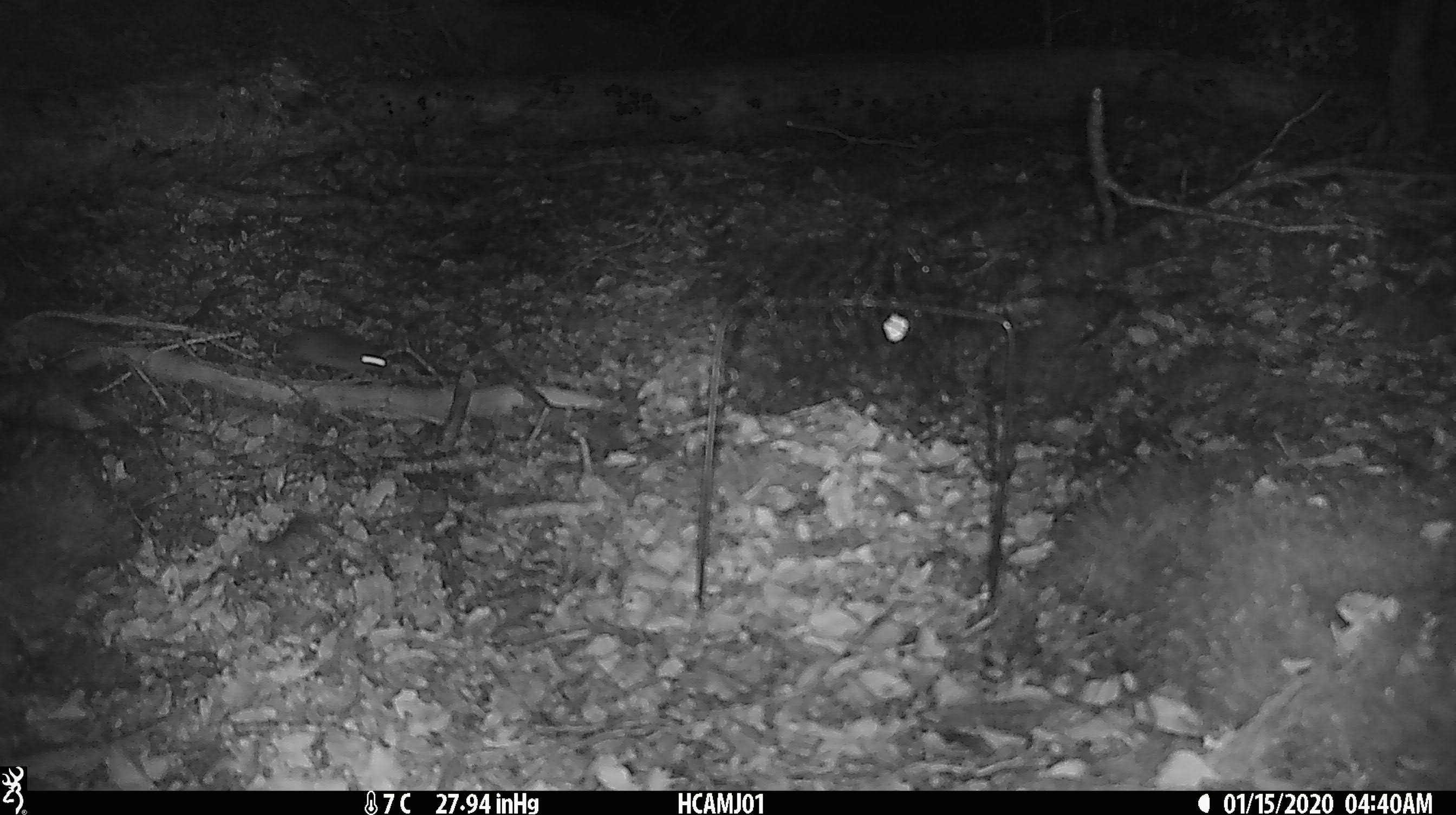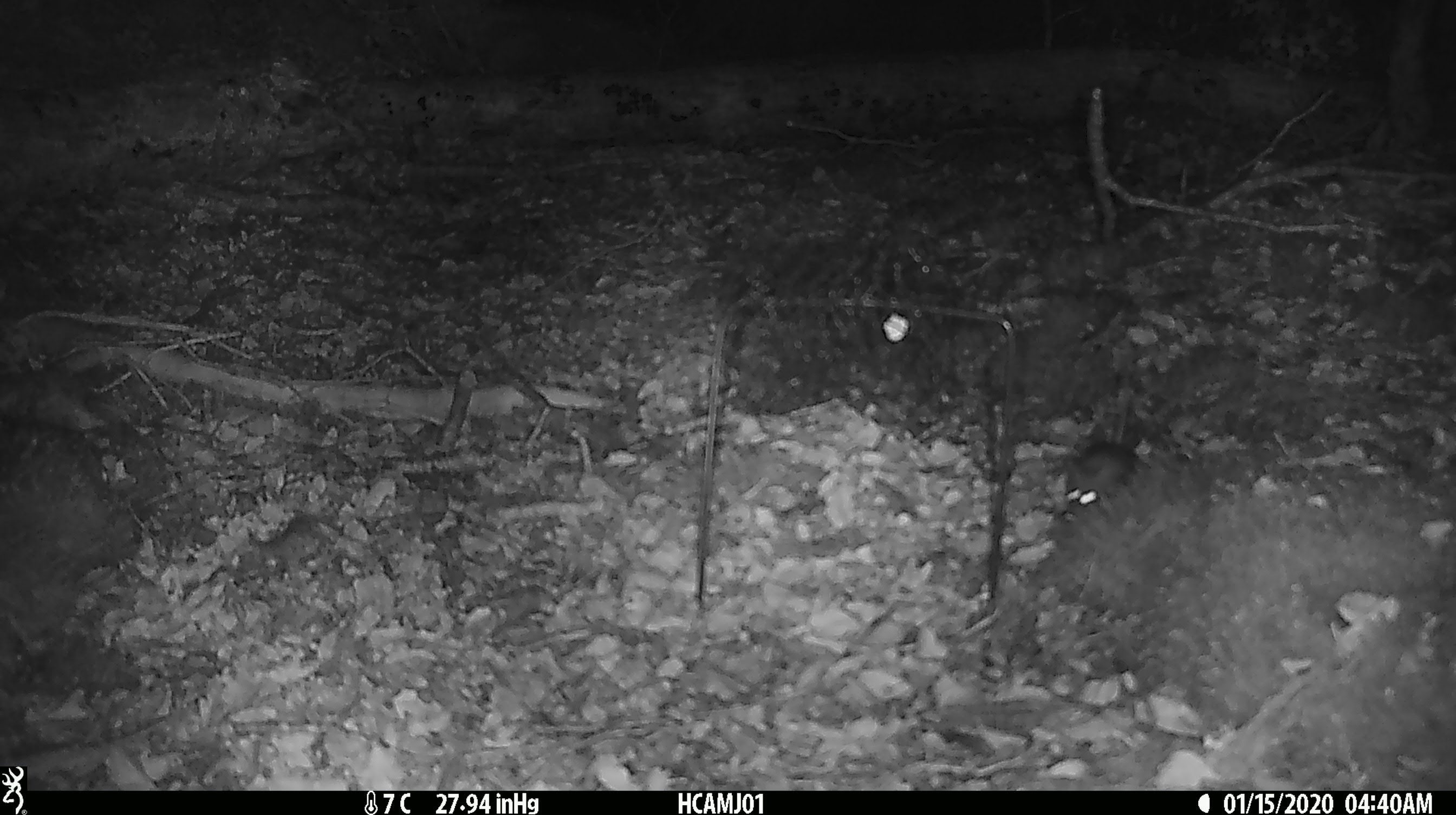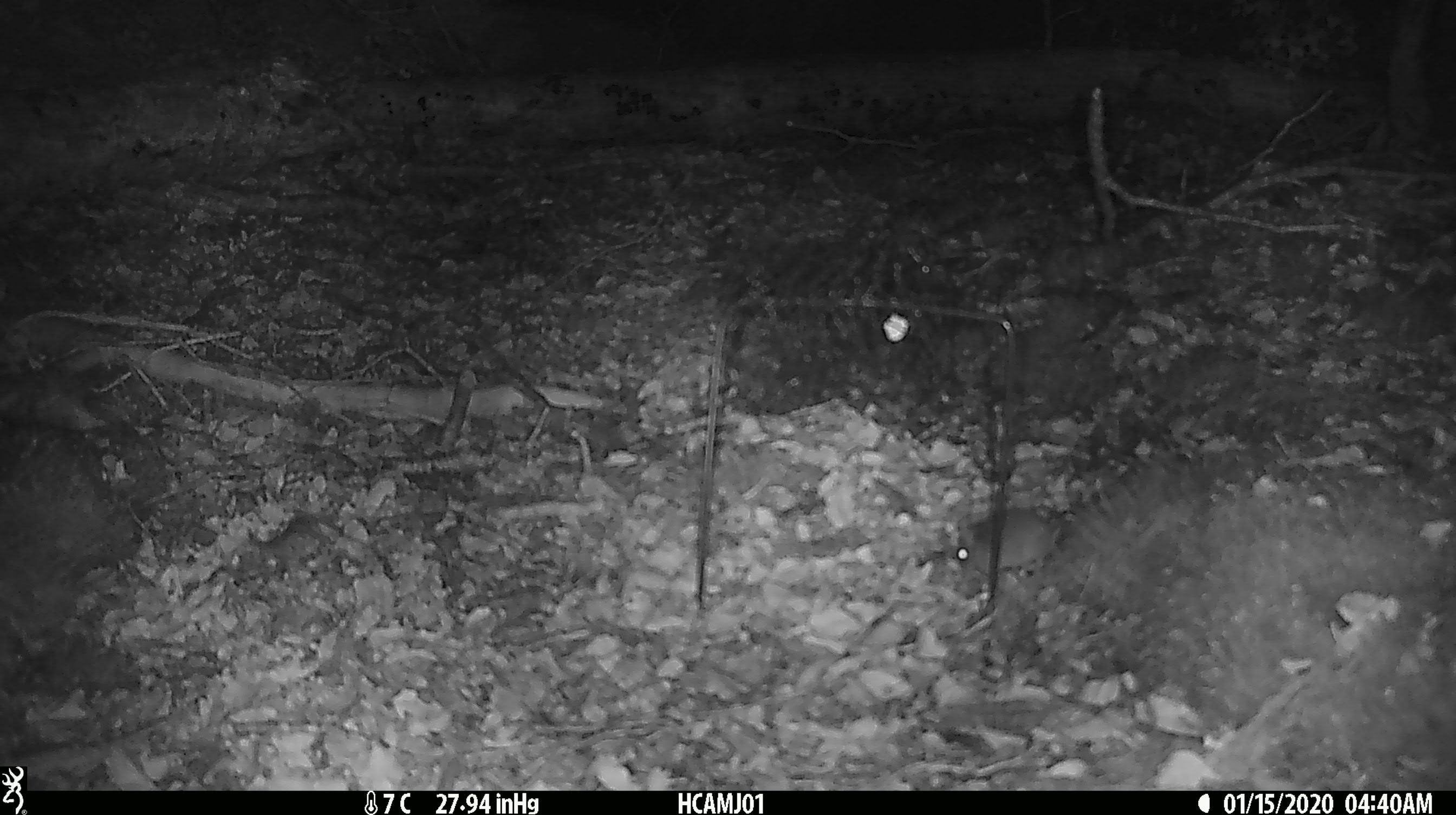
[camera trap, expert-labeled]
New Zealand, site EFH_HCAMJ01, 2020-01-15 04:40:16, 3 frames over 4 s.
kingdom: Animalia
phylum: Chordata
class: Mammalia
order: Rodentia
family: Muridae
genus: Mus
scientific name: Mus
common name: mouse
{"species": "mouse (Mus)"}